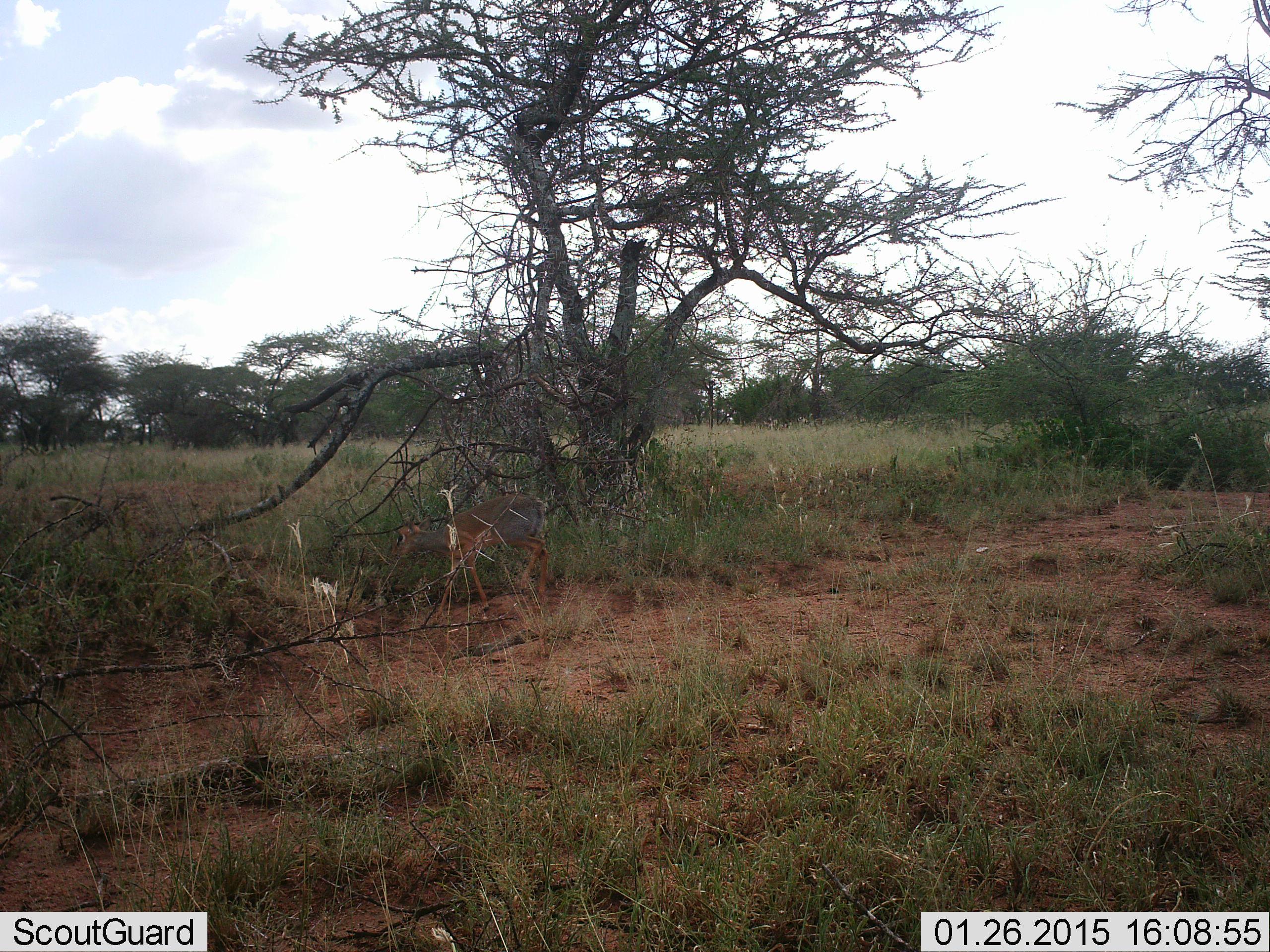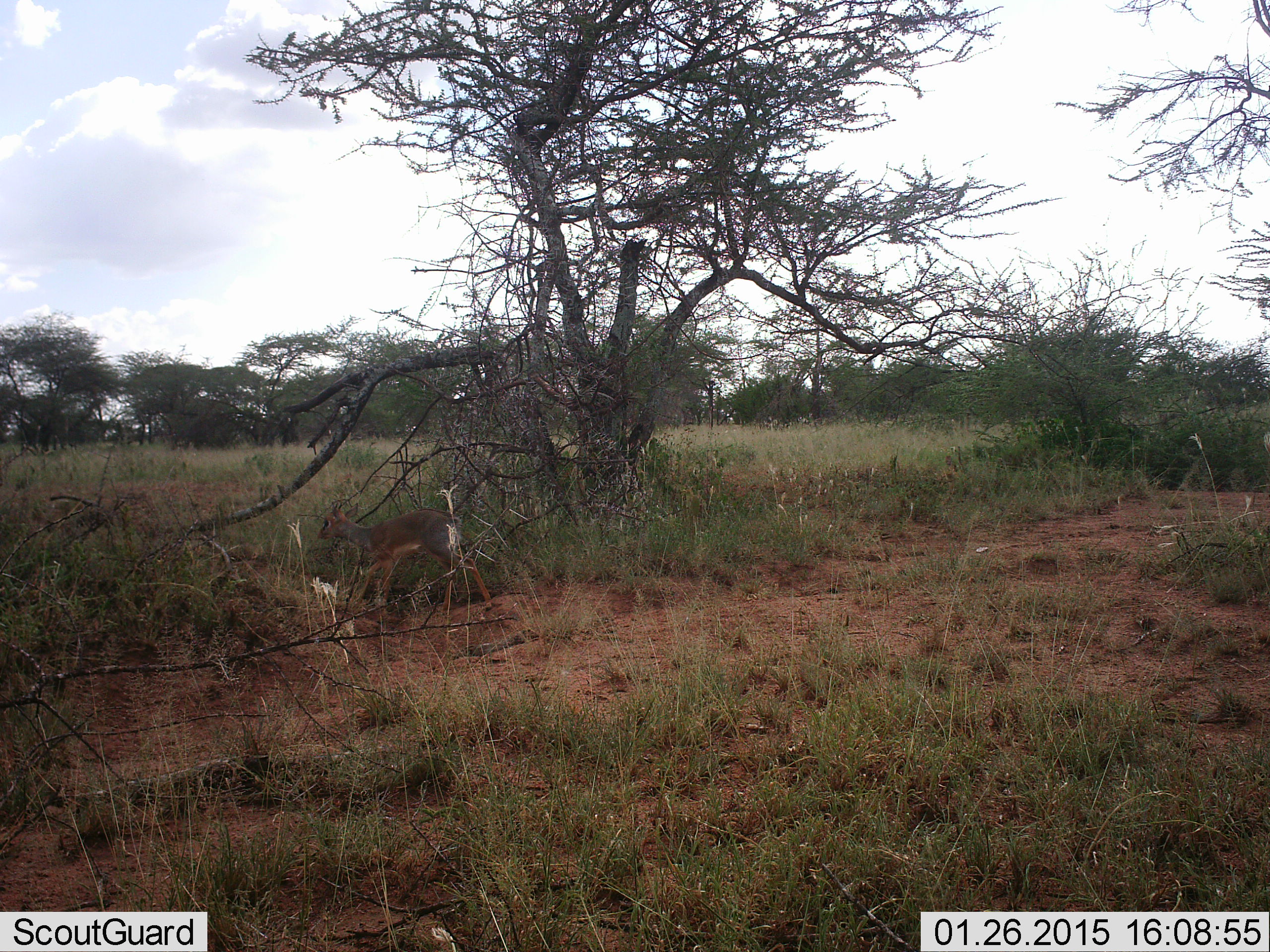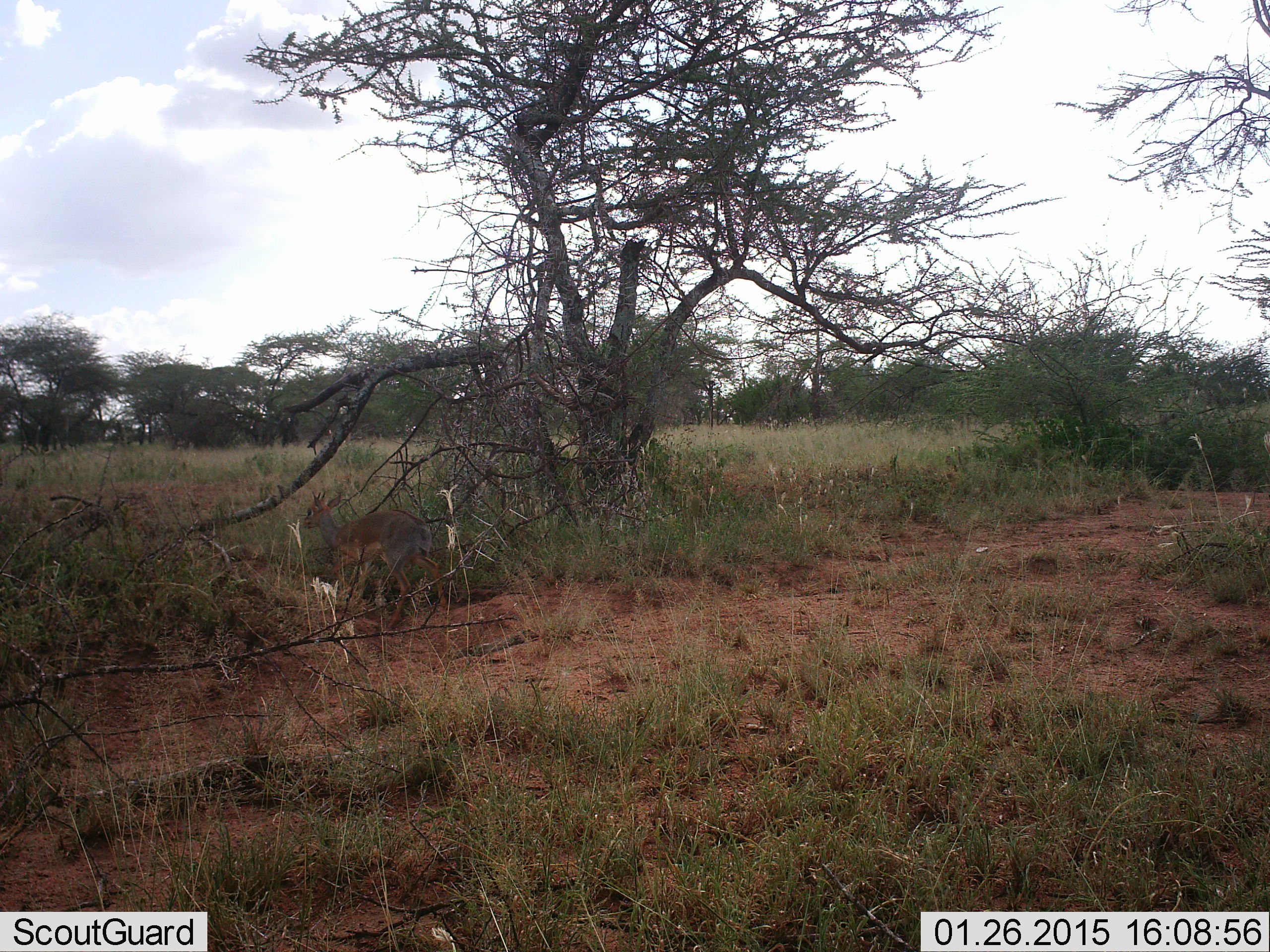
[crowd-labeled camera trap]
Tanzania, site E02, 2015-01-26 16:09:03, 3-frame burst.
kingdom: Animalia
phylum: Chordata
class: Mammalia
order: Artiodactyla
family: Bovidae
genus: Madoqua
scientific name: Madoqua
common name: dikdik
Dikdik (Madoqua), count 1. Behavior (volunteer vote fractions): standing 10%, resting 0%, moving 100%, interacting 0%. Young present (vote fraction): 0%. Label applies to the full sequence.